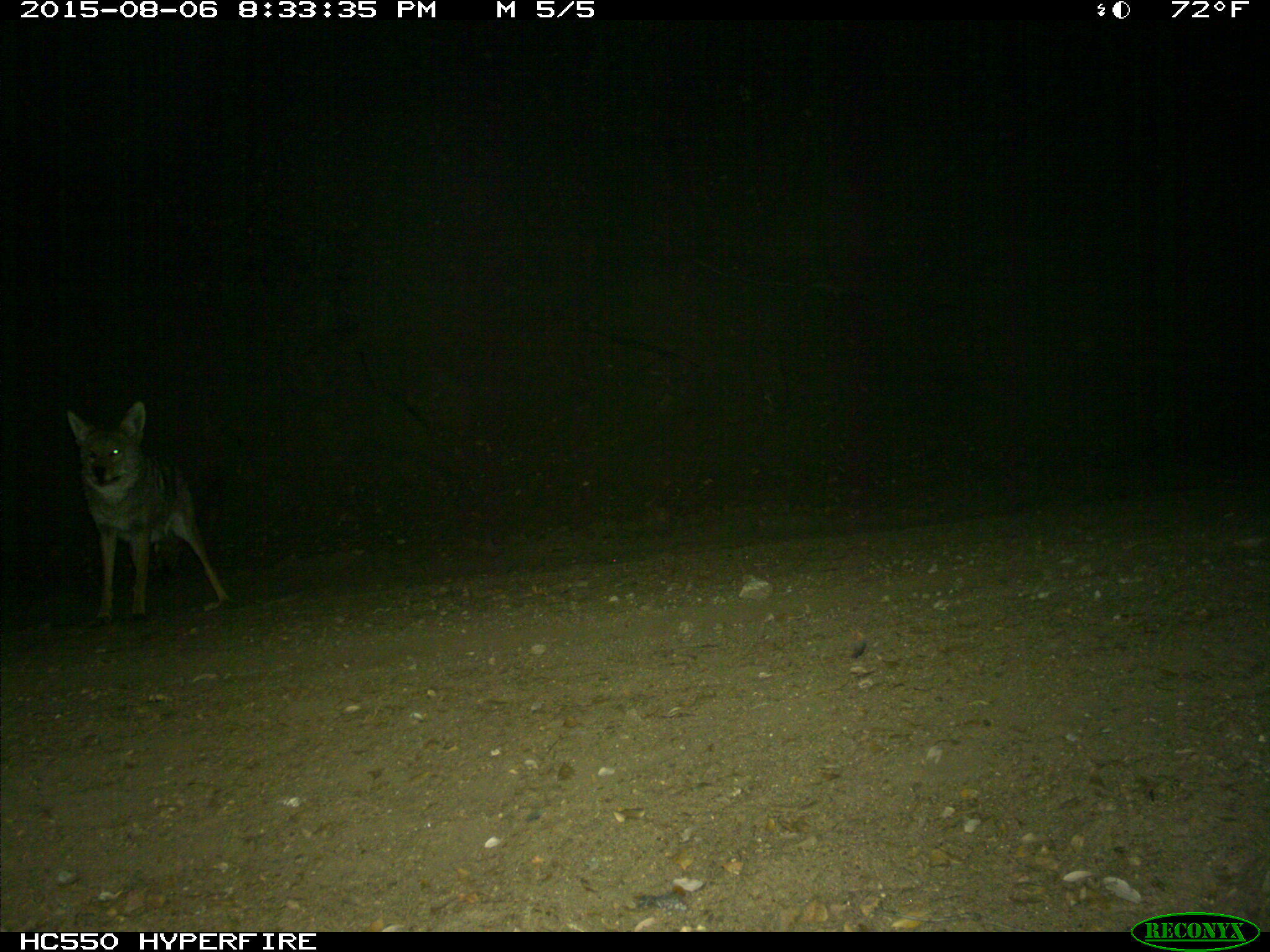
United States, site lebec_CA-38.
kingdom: Animalia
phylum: Chordata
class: Mammalia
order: Carnivora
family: Canidae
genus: Canis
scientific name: Canis latrans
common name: coyote